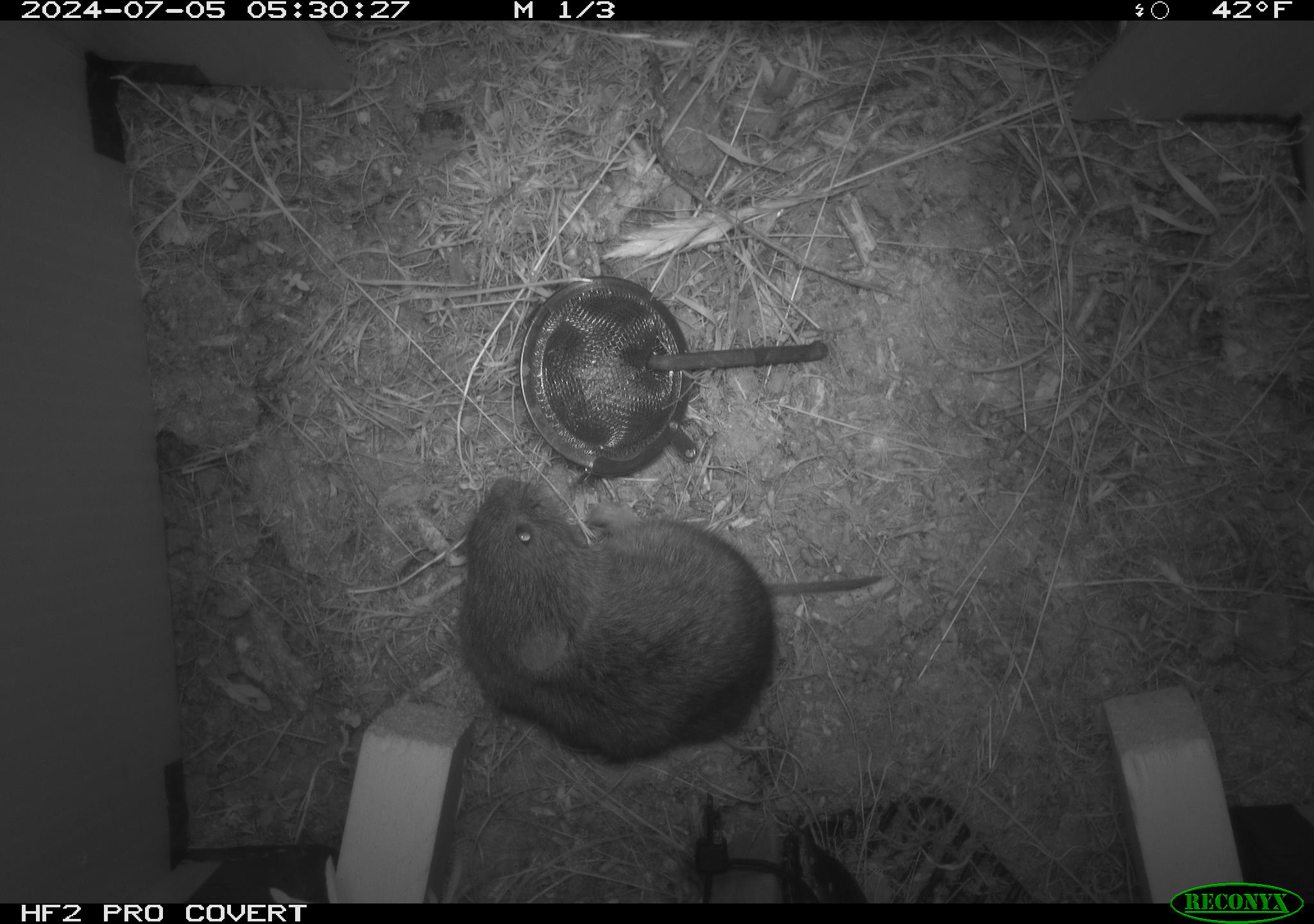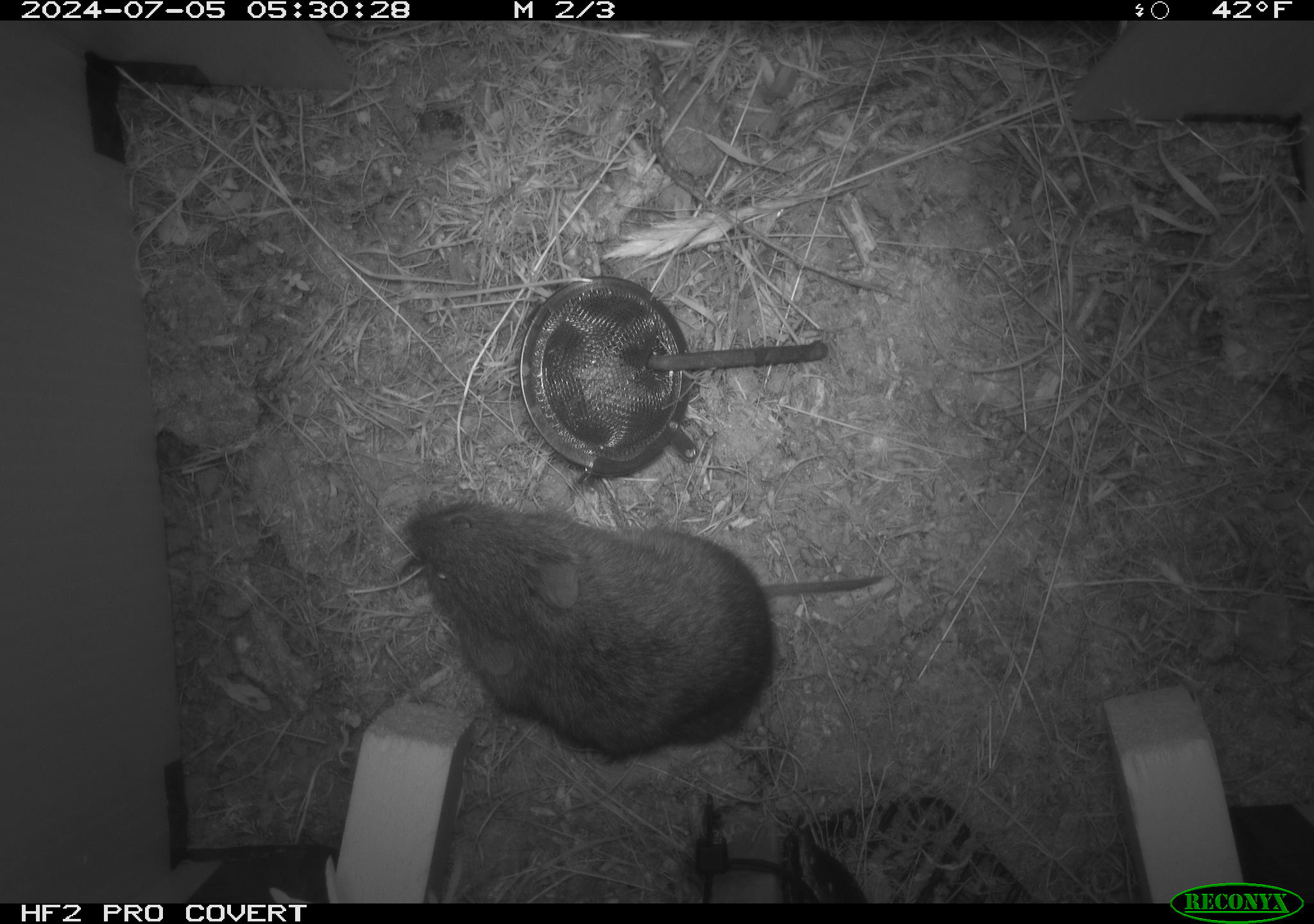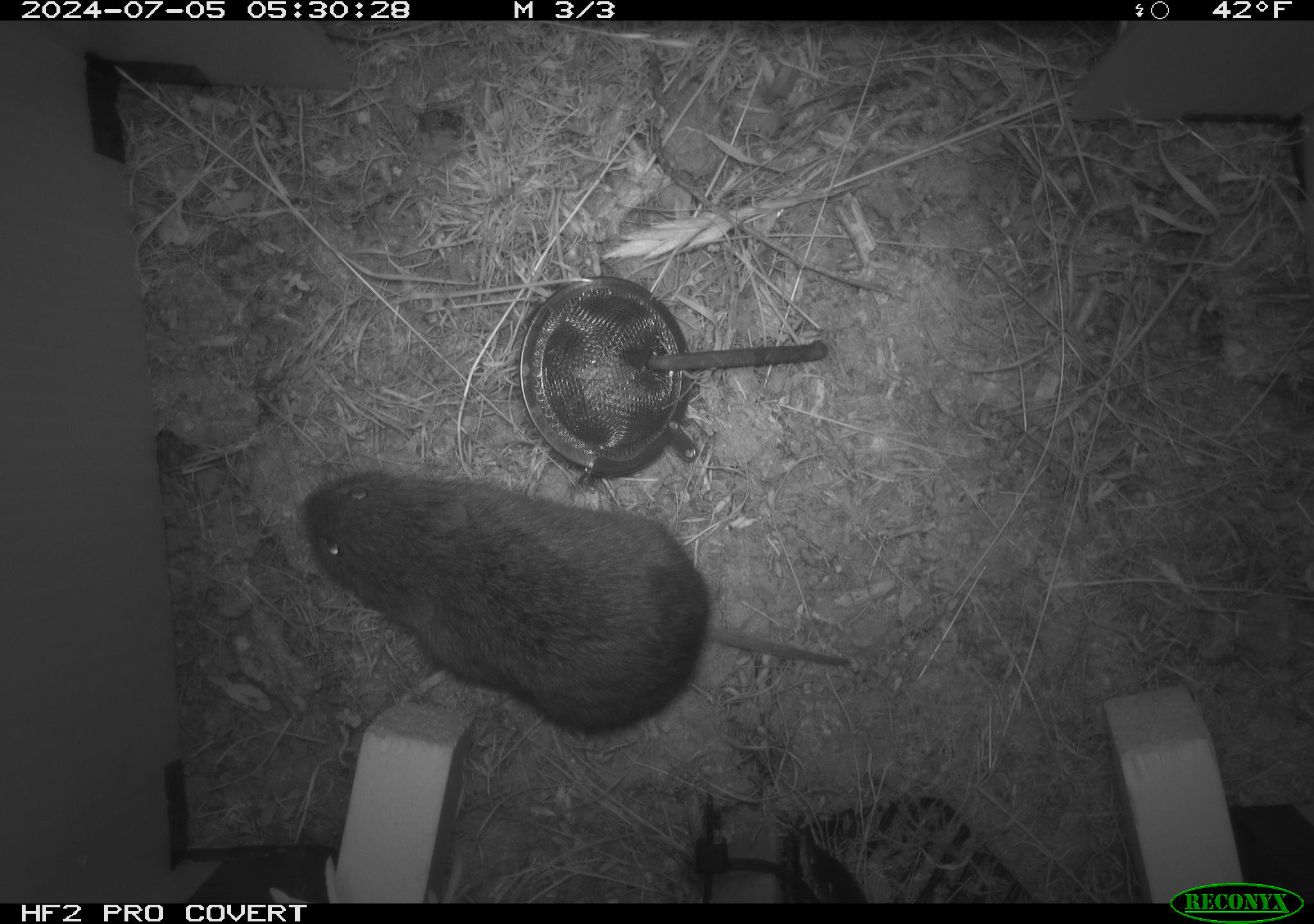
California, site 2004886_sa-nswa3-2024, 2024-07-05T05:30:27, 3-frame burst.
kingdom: Animalia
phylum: Chordata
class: Mammalia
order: Rodentia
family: Cricetidae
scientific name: Arvicolinae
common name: voles, lemmings, and muskrats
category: arvicolinae subfamily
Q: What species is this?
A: Arvicolinae subfamily (voles, lemmings, and muskrats) (Arvicolinae).